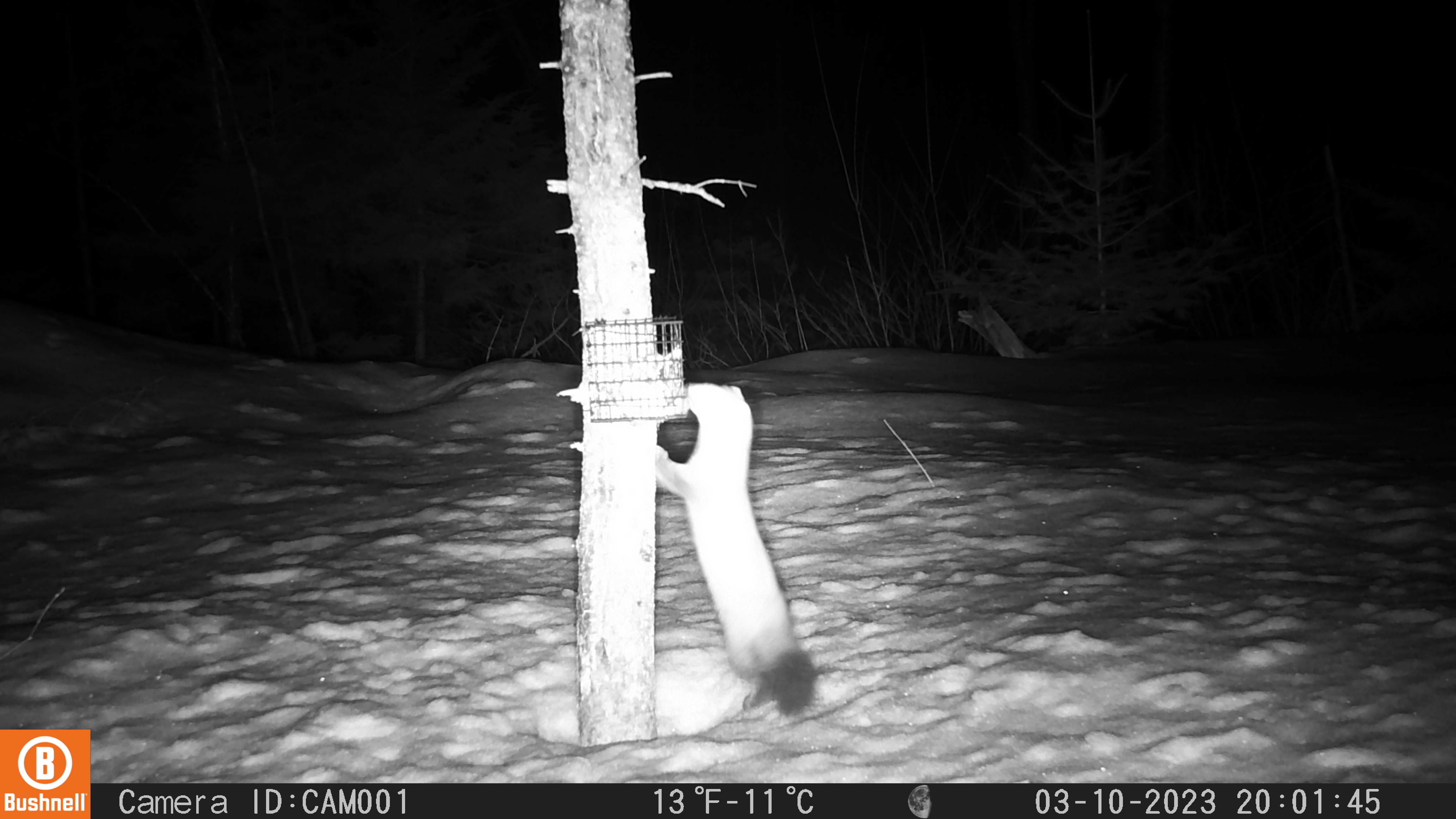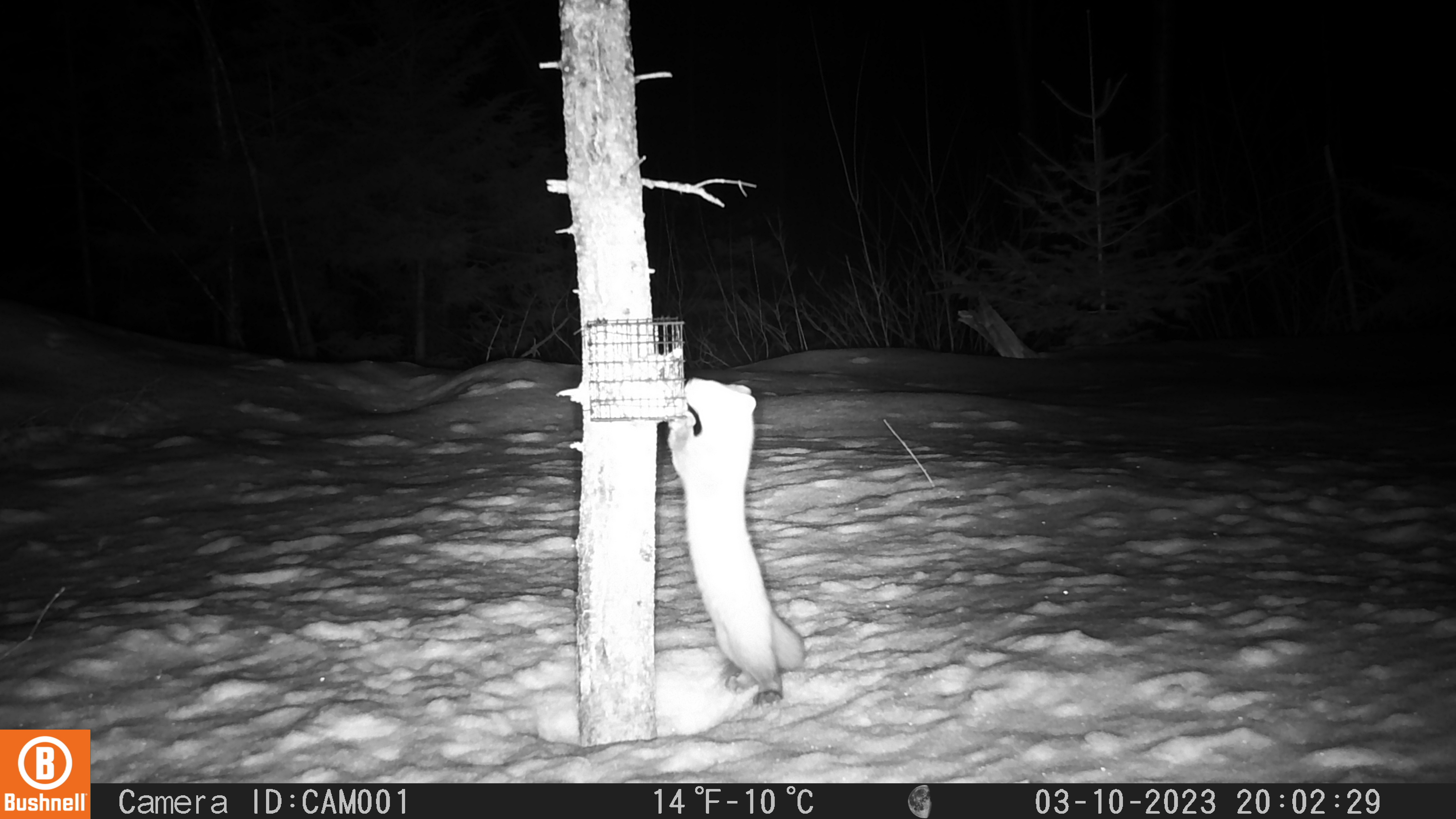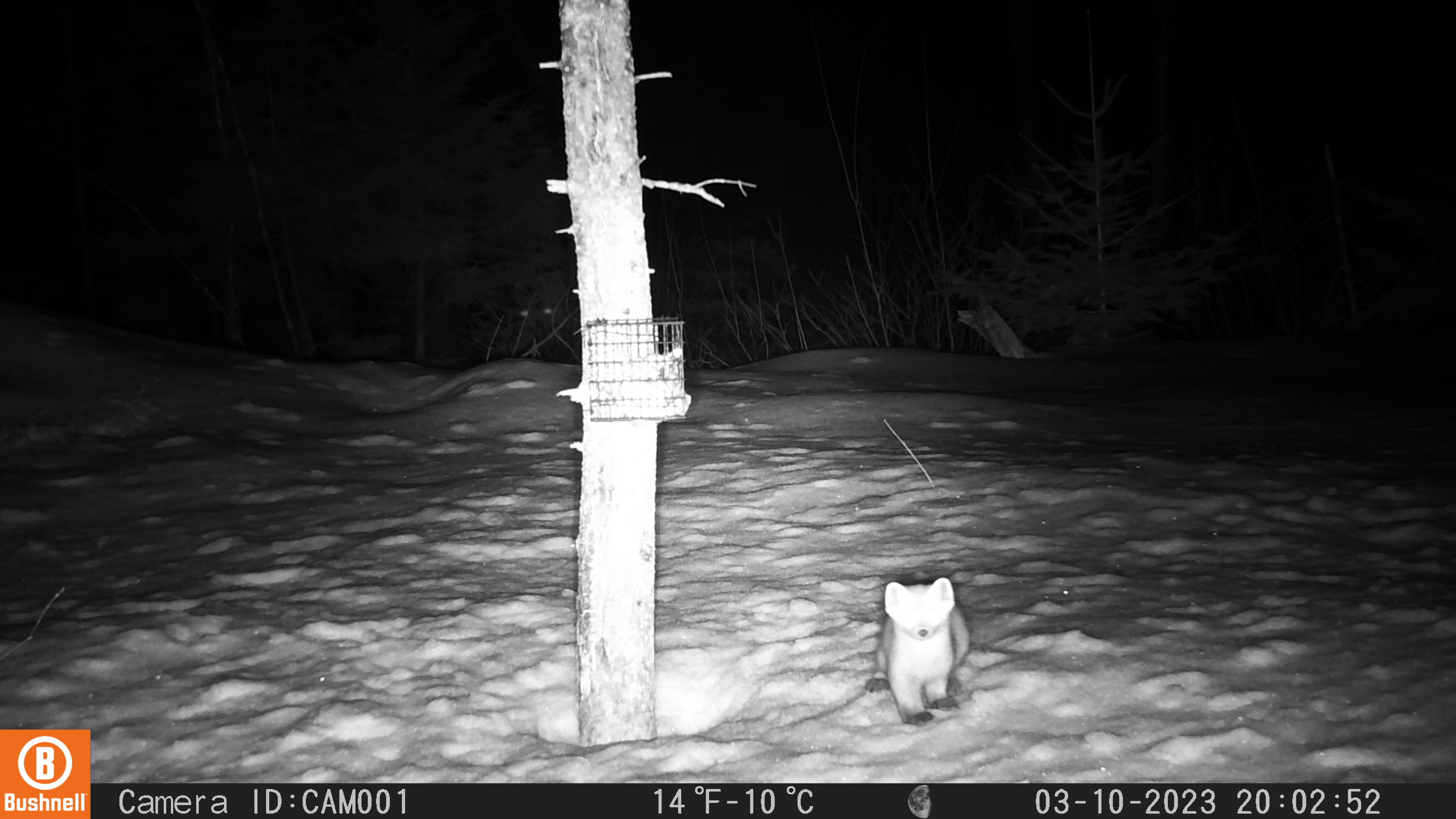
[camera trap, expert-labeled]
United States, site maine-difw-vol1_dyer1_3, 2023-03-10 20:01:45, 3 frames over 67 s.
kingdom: Animalia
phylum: Chordata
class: Mammalia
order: Carnivora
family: Mustelidae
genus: Martes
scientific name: Martes americana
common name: american marten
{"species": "american marten (Martes americana)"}